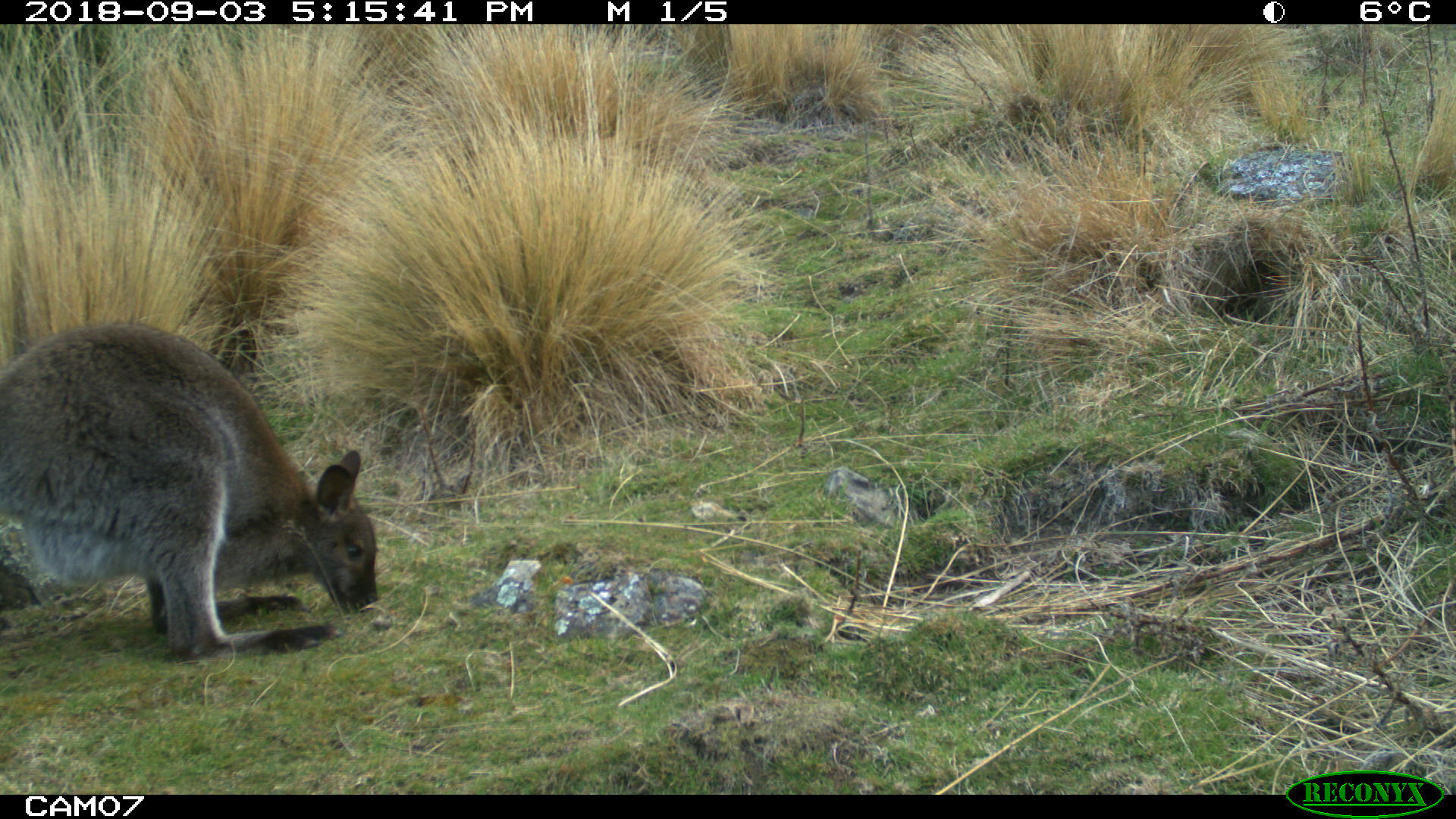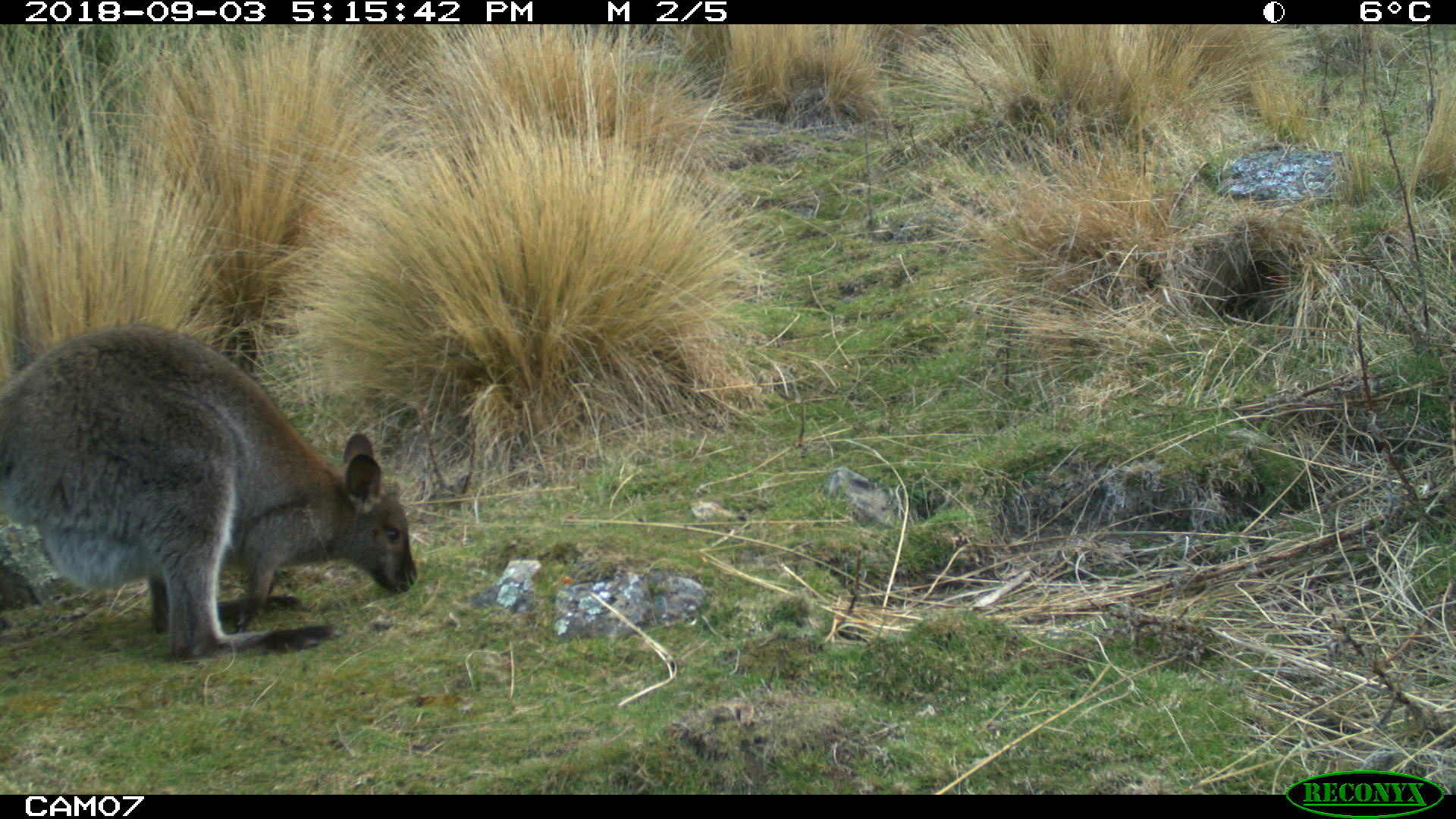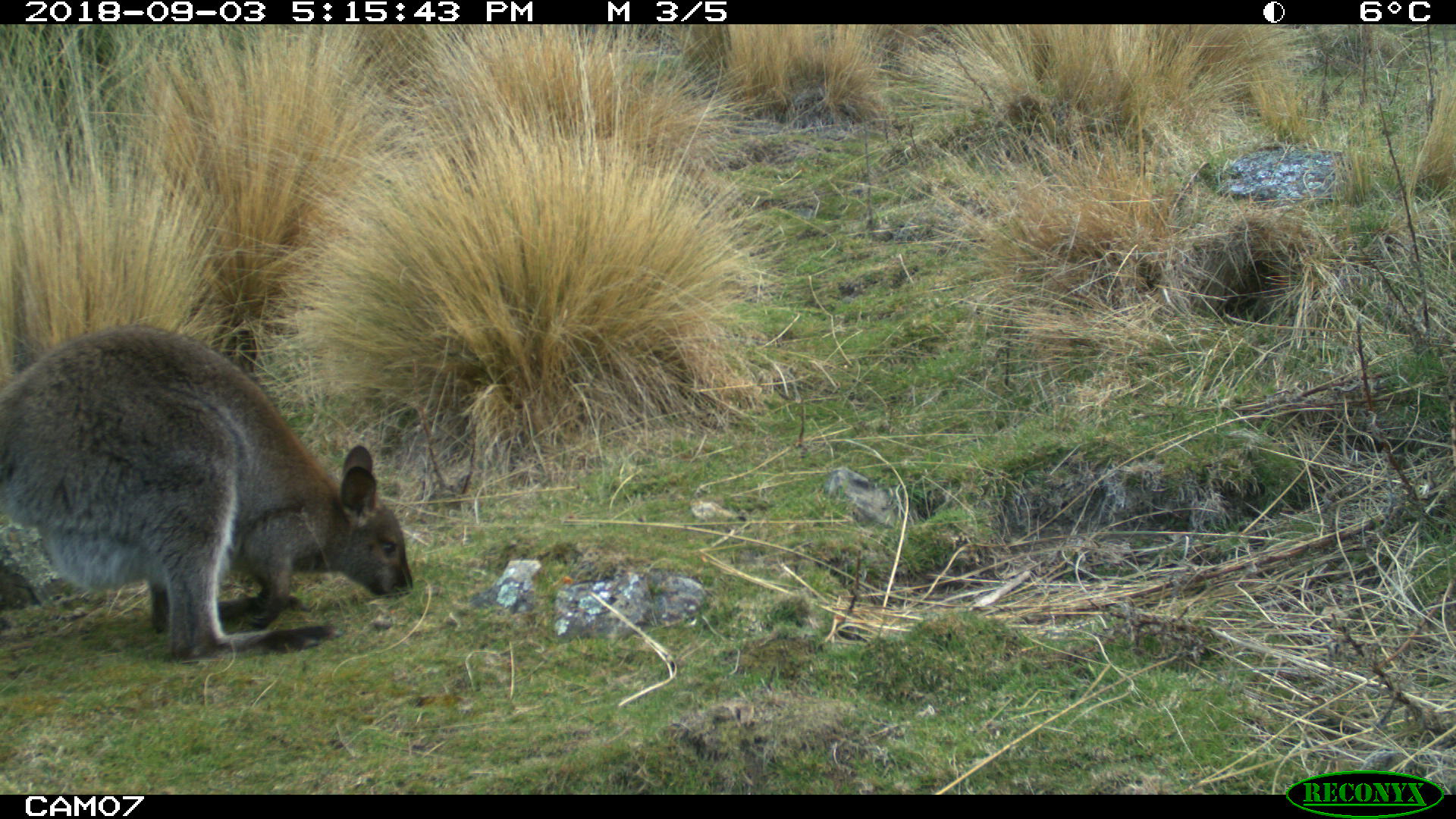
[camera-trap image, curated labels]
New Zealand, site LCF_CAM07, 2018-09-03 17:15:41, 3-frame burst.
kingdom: Animalia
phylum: Chordata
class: Mammalia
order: Diprotodontia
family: Macropodidae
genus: Notamacropus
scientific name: Notamacropus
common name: wallaby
Wallaby (Notamacropus).